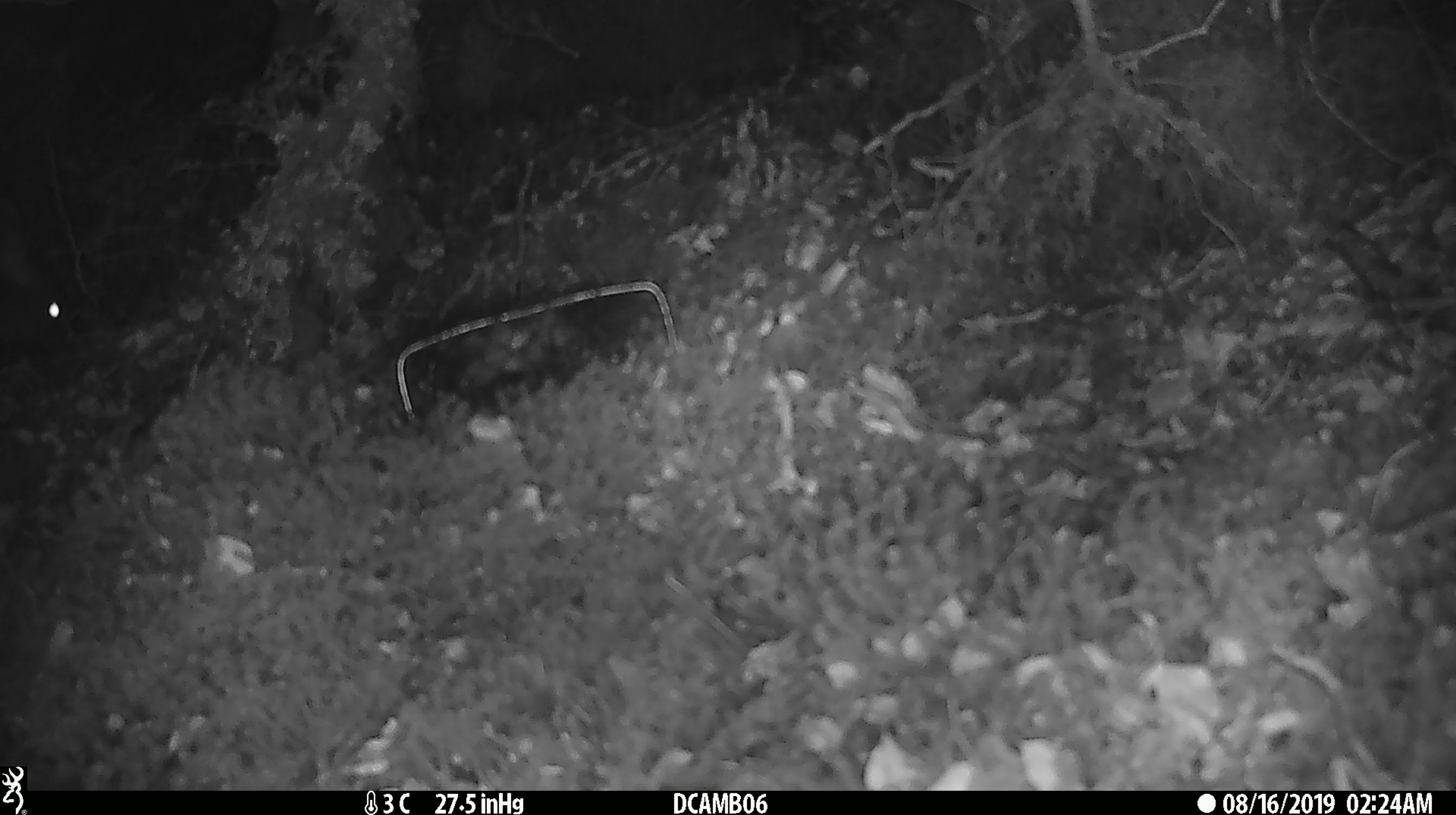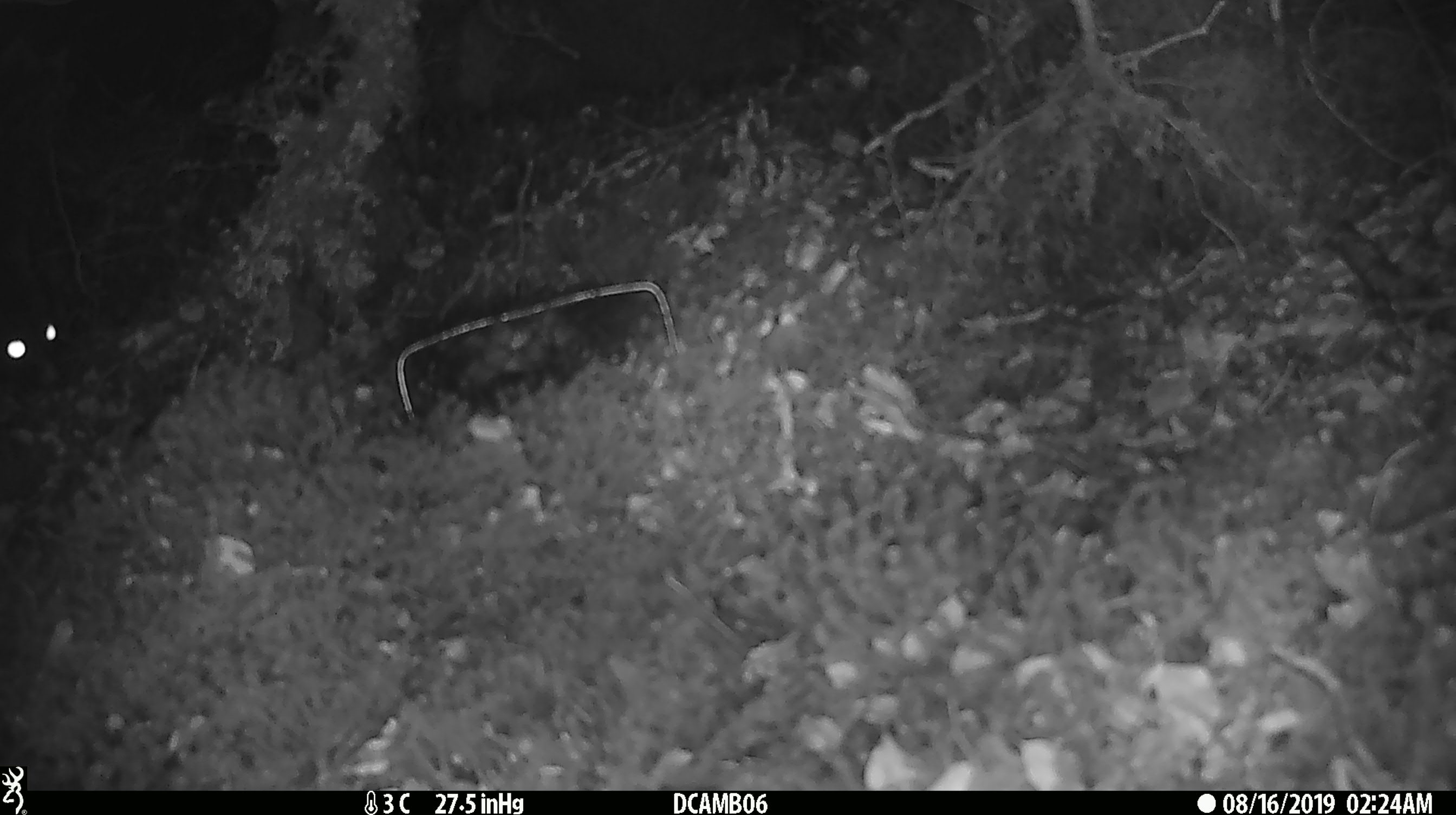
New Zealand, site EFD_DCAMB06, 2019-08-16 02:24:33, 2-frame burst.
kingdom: Animalia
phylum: Chordata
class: Mammalia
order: Diprotodontia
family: Phalangeridae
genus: Trichosurus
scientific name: Trichosurus vulpecula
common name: common brushtail possum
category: possum